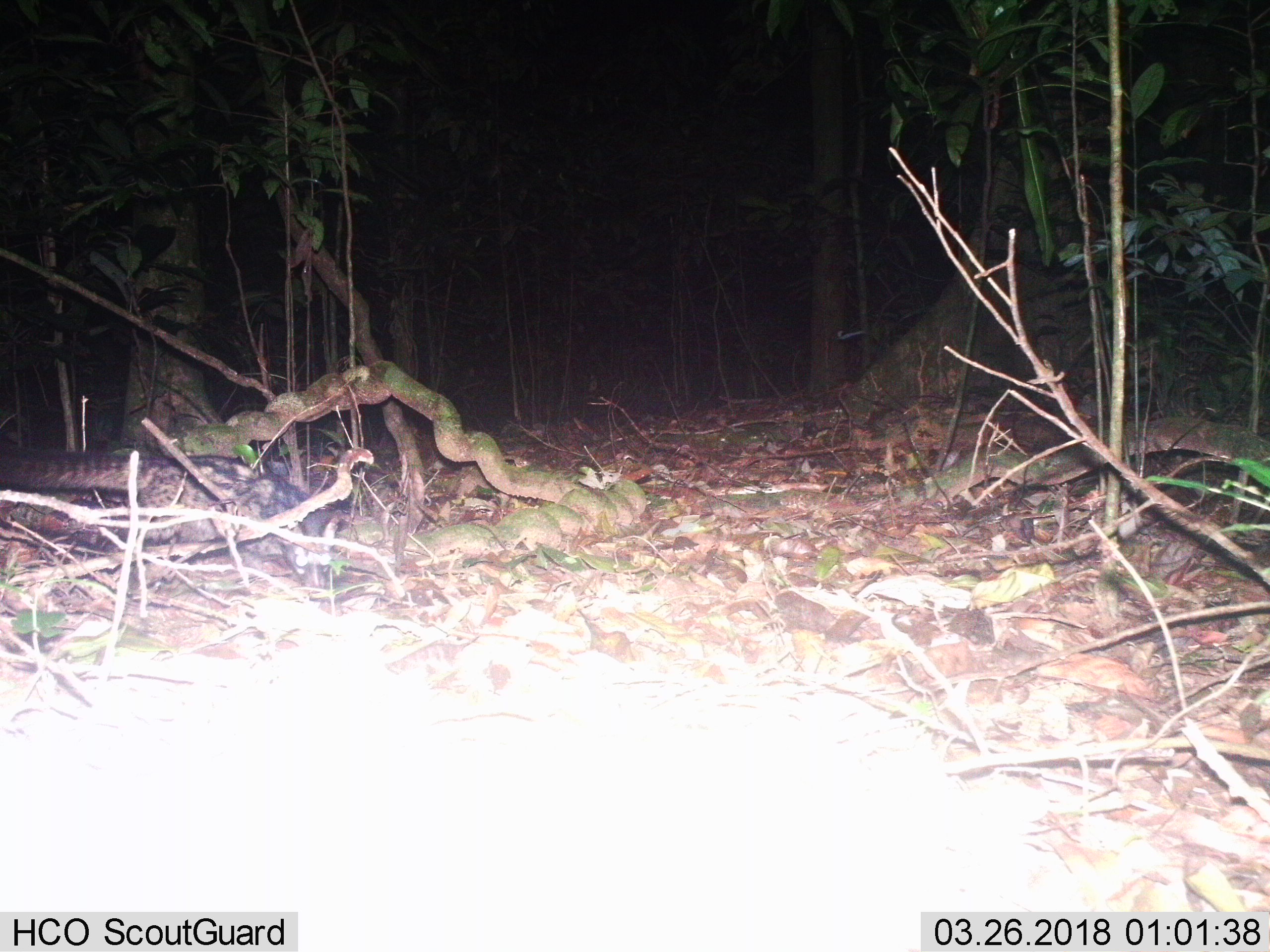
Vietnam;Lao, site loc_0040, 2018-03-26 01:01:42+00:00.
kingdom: Animalia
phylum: Chordata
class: Mammalia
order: Carnivora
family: Viverridae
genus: Paradoxurus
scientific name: Paradoxurus hermaphroditus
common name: common palm civet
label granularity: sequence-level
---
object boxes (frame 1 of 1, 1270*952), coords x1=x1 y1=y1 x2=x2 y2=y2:
common palm civet: x1=0 y1=446 x2=339 y2=589